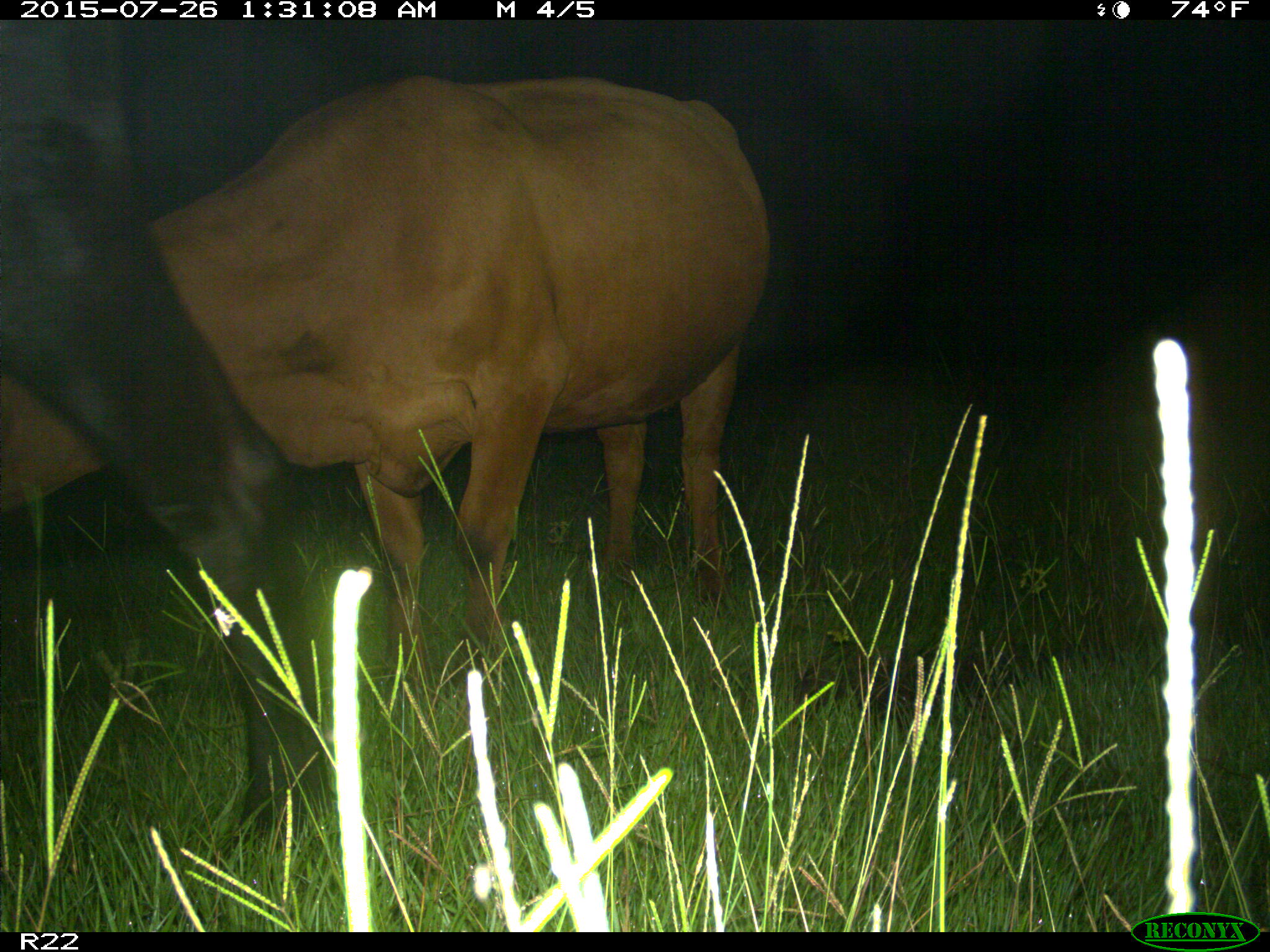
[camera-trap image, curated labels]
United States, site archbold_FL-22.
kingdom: Animalia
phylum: Chordata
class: Mammalia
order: Artiodactyla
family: Bovidae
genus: Bos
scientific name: Bos taurus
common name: domestic cow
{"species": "Bos taurus (domestic cow)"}